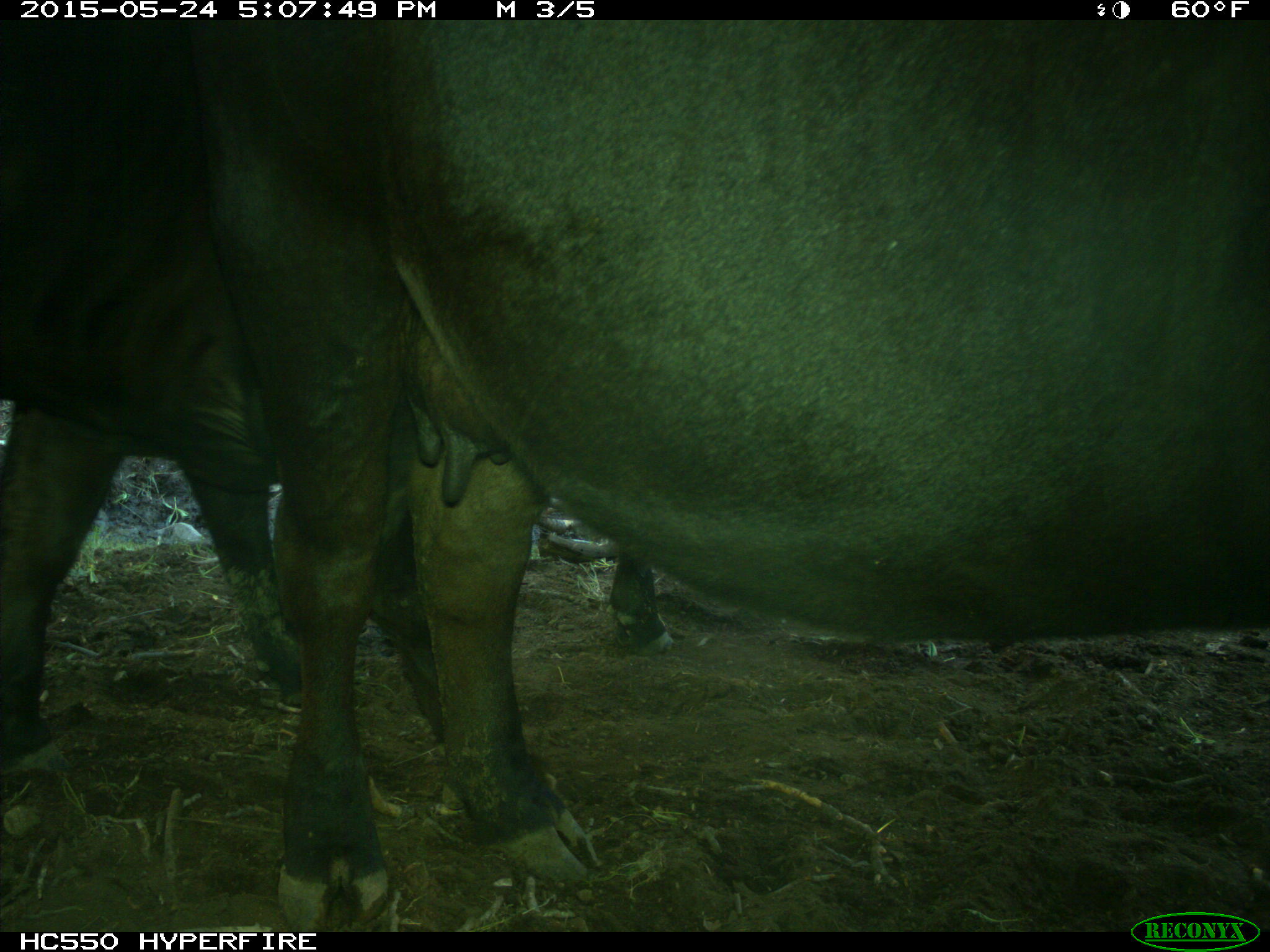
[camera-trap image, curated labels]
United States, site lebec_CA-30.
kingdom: Animalia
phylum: Chordata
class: Mammalia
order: Artiodactyla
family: Bovidae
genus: Bos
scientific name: Bos taurus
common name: domestic cow